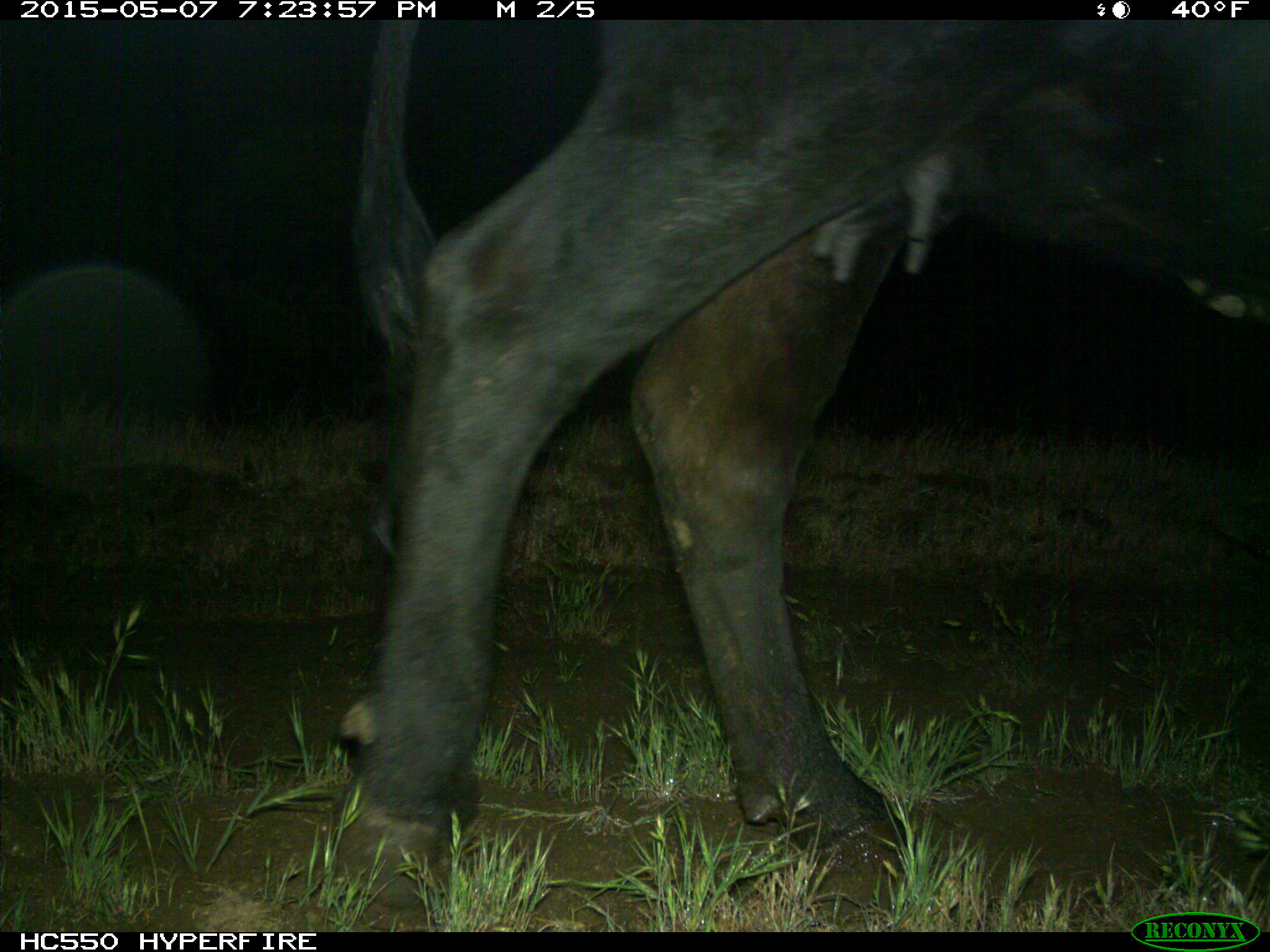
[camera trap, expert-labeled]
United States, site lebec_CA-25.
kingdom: Animalia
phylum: Chordata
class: Mammalia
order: Artiodactyla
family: Bovidae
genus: Bos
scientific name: Bos taurus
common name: domestic cow